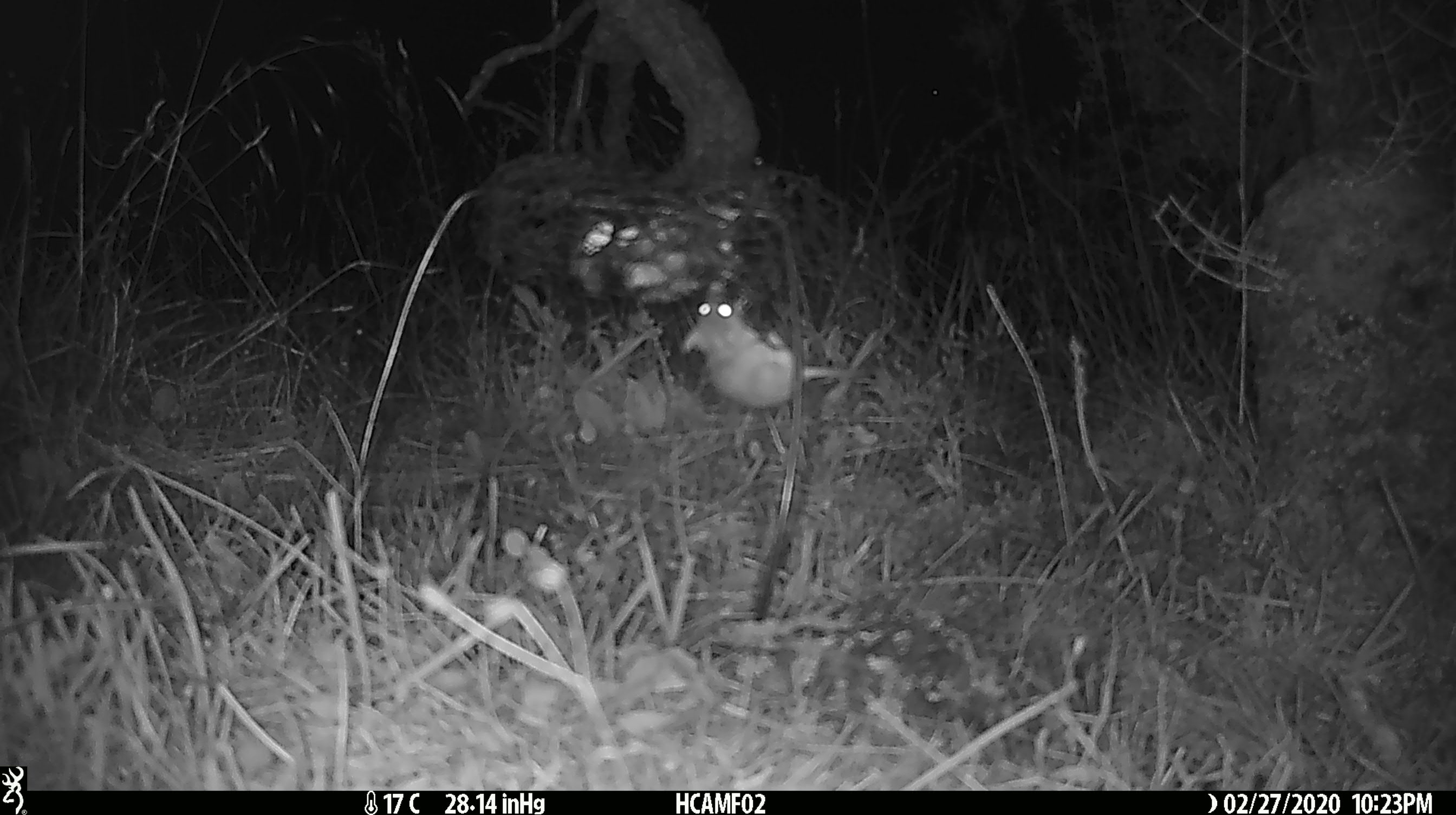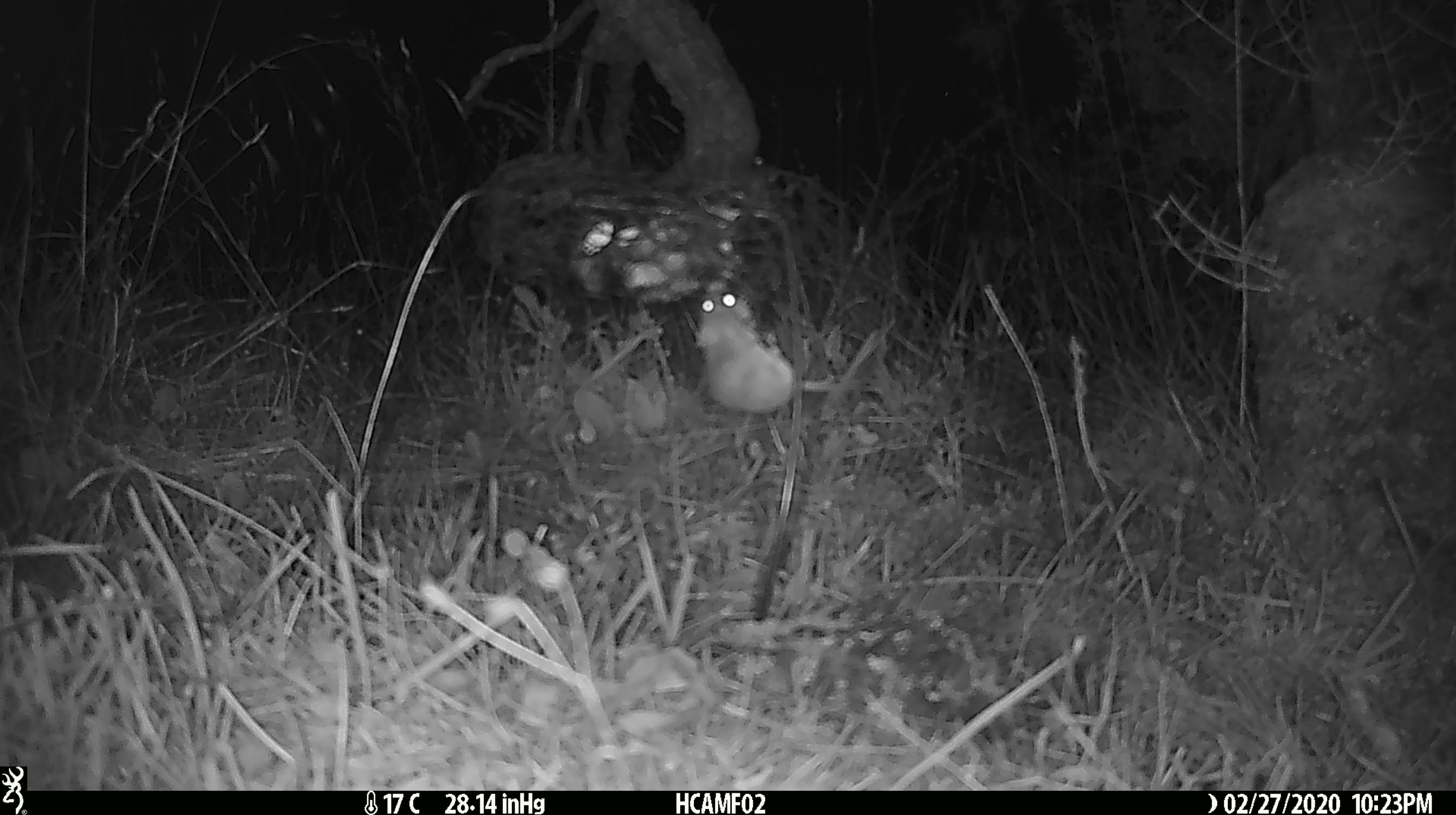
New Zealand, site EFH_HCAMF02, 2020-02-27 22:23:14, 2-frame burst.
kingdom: Animalia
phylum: Chordata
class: Mammalia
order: Rodentia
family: Muridae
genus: Mus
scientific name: Mus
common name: mouse